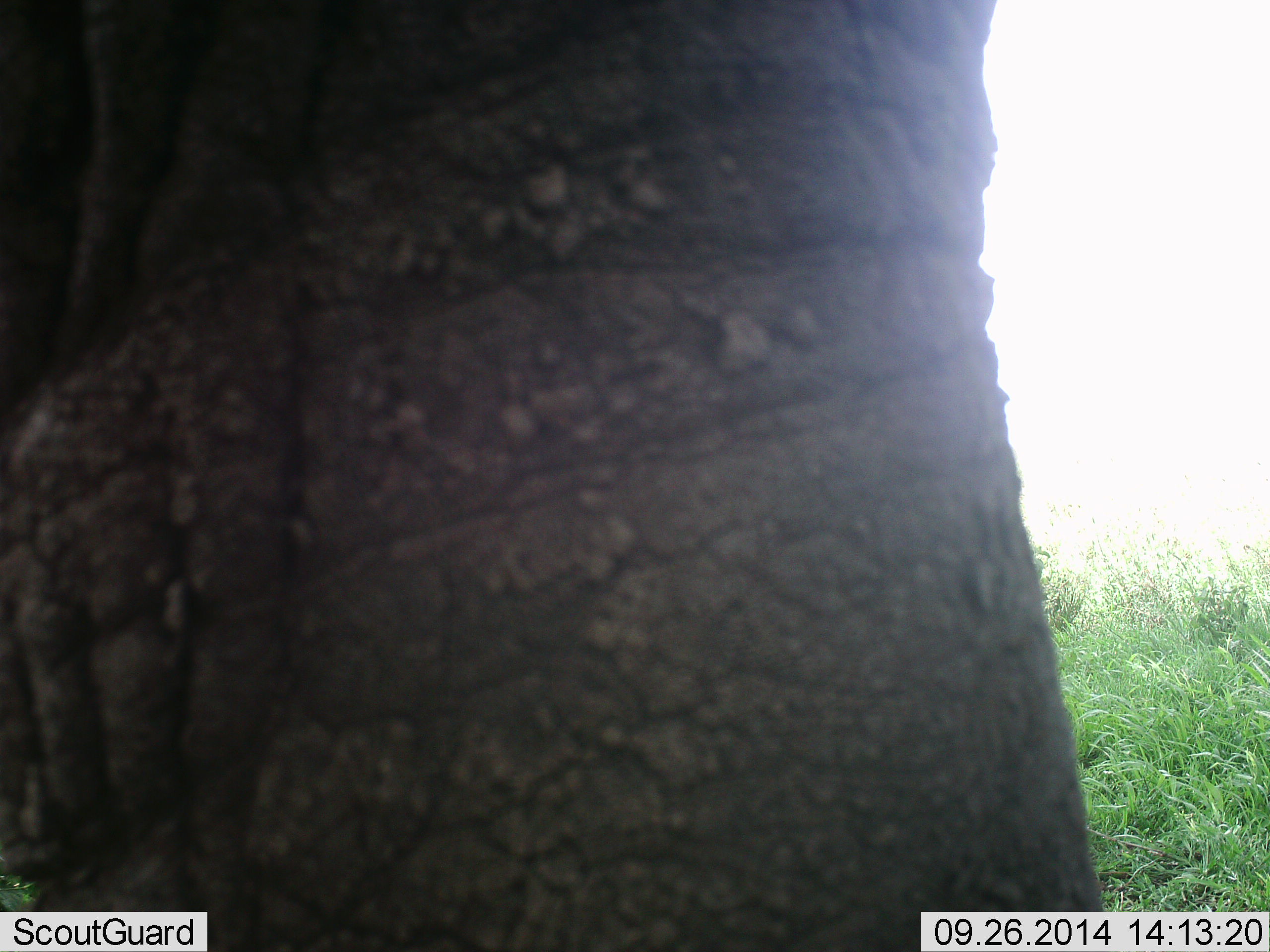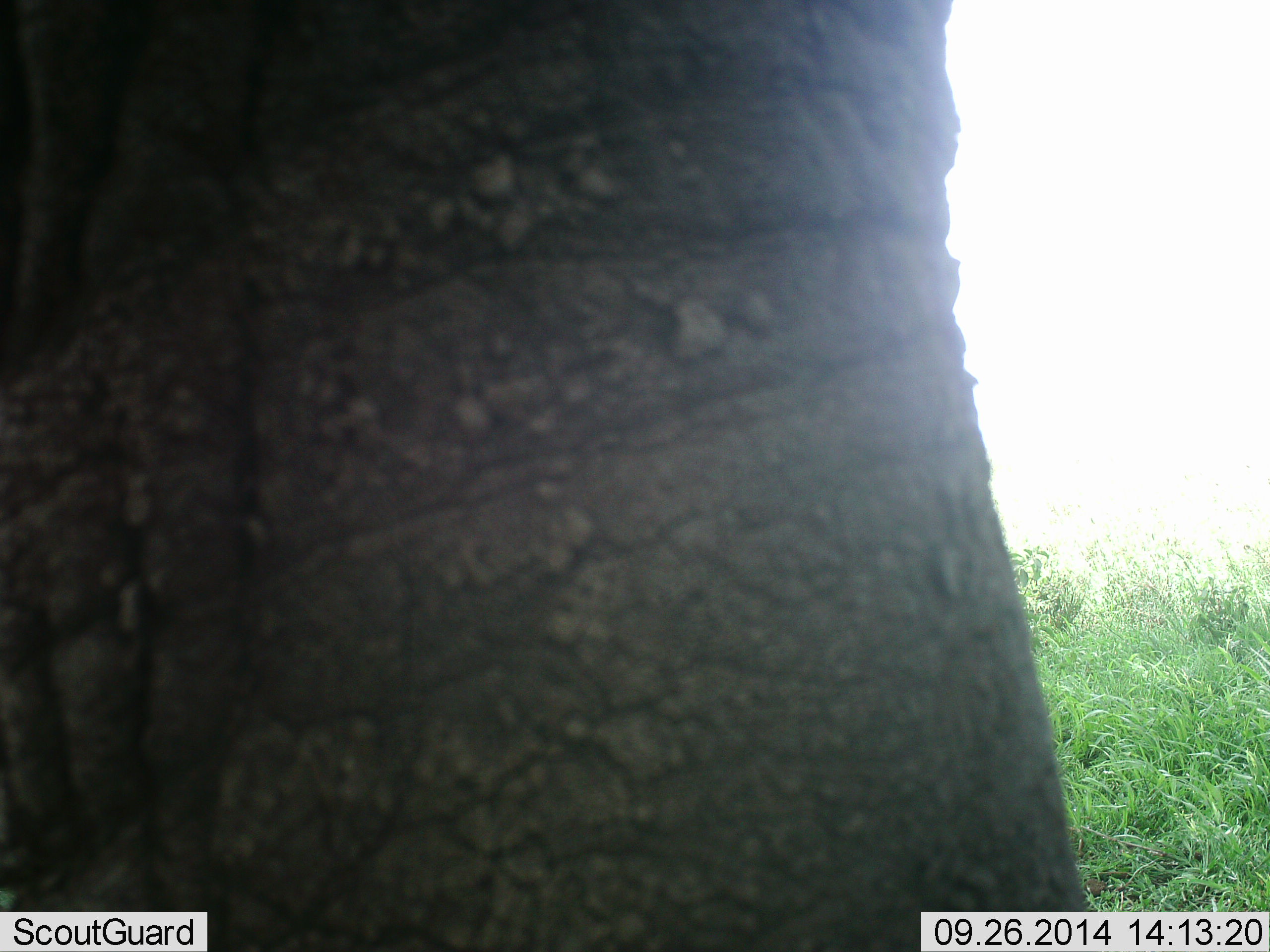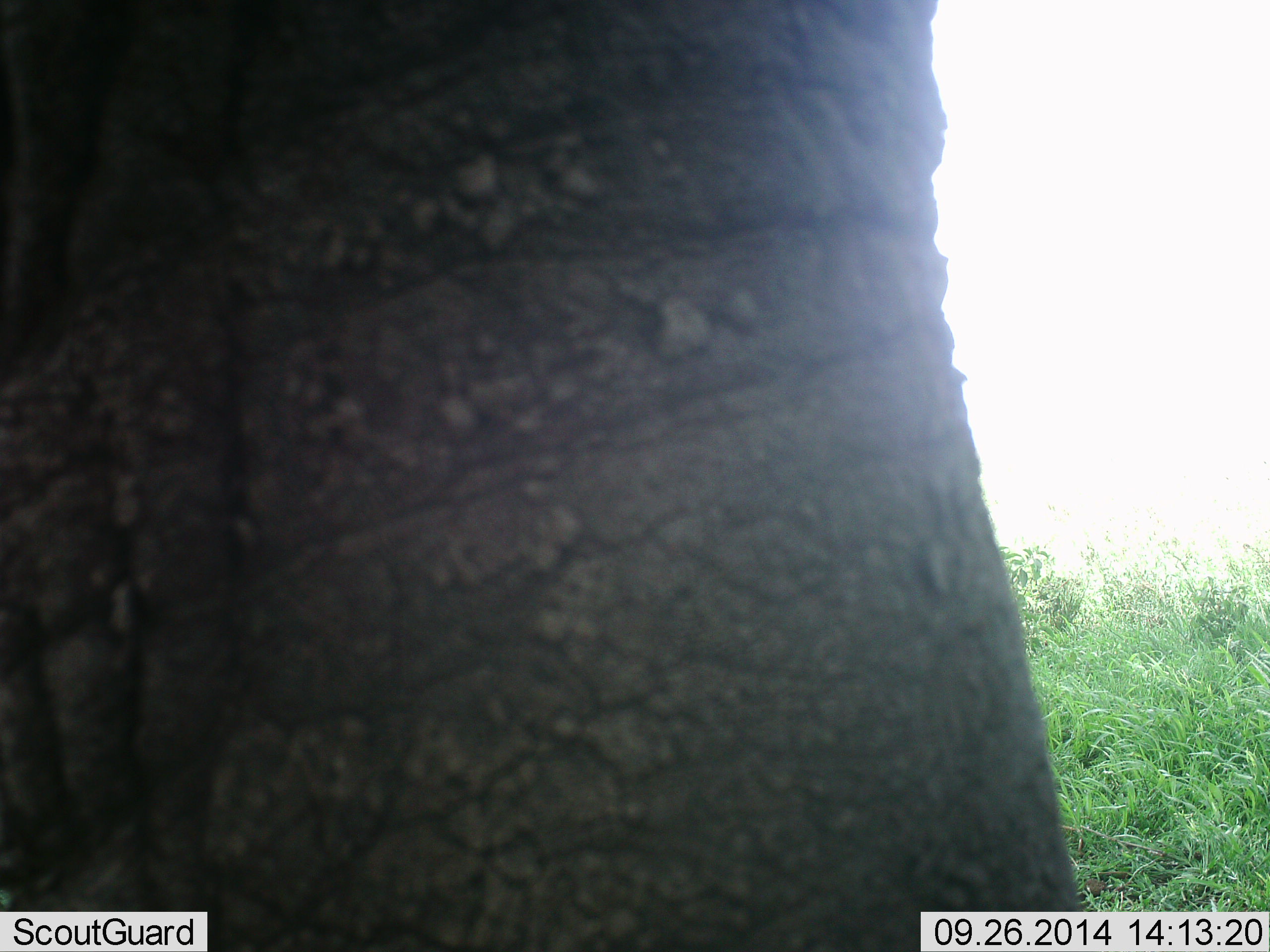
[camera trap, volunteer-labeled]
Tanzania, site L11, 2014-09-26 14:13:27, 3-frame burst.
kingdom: Animalia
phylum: Chordata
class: Mammalia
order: Proboscidea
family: Elephantidae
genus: Loxodonta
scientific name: Loxodonta africana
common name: african bush elephant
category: elephant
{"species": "elephant (african bush elephant) (Loxodonta africana)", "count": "1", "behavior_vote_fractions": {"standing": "90%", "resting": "0%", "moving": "20%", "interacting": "0%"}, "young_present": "0%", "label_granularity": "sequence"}